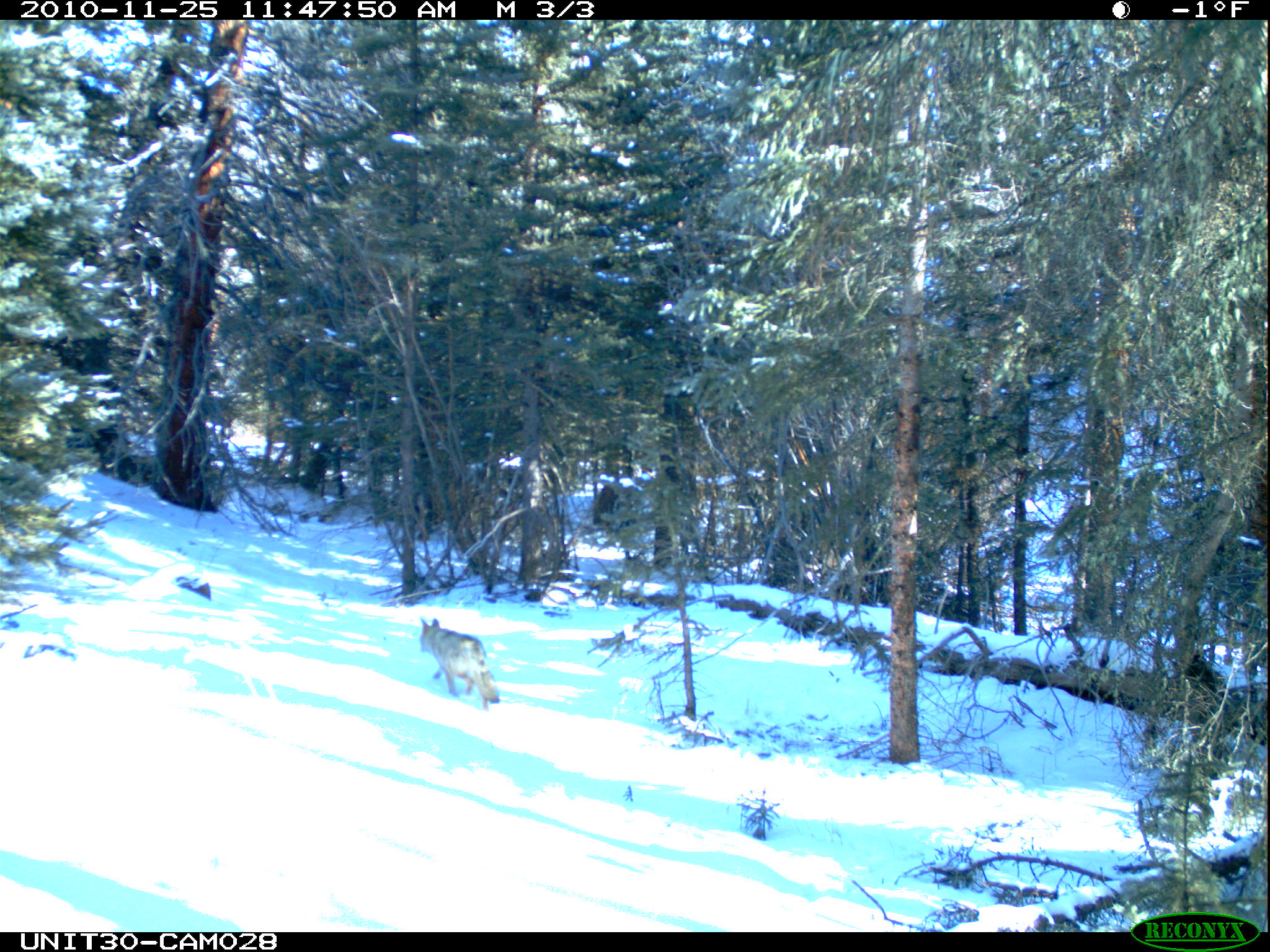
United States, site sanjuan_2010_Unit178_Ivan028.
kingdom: Animalia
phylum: Chordata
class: Mammalia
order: Carnivora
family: Canidae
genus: Canis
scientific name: Canis latrans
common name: coyote